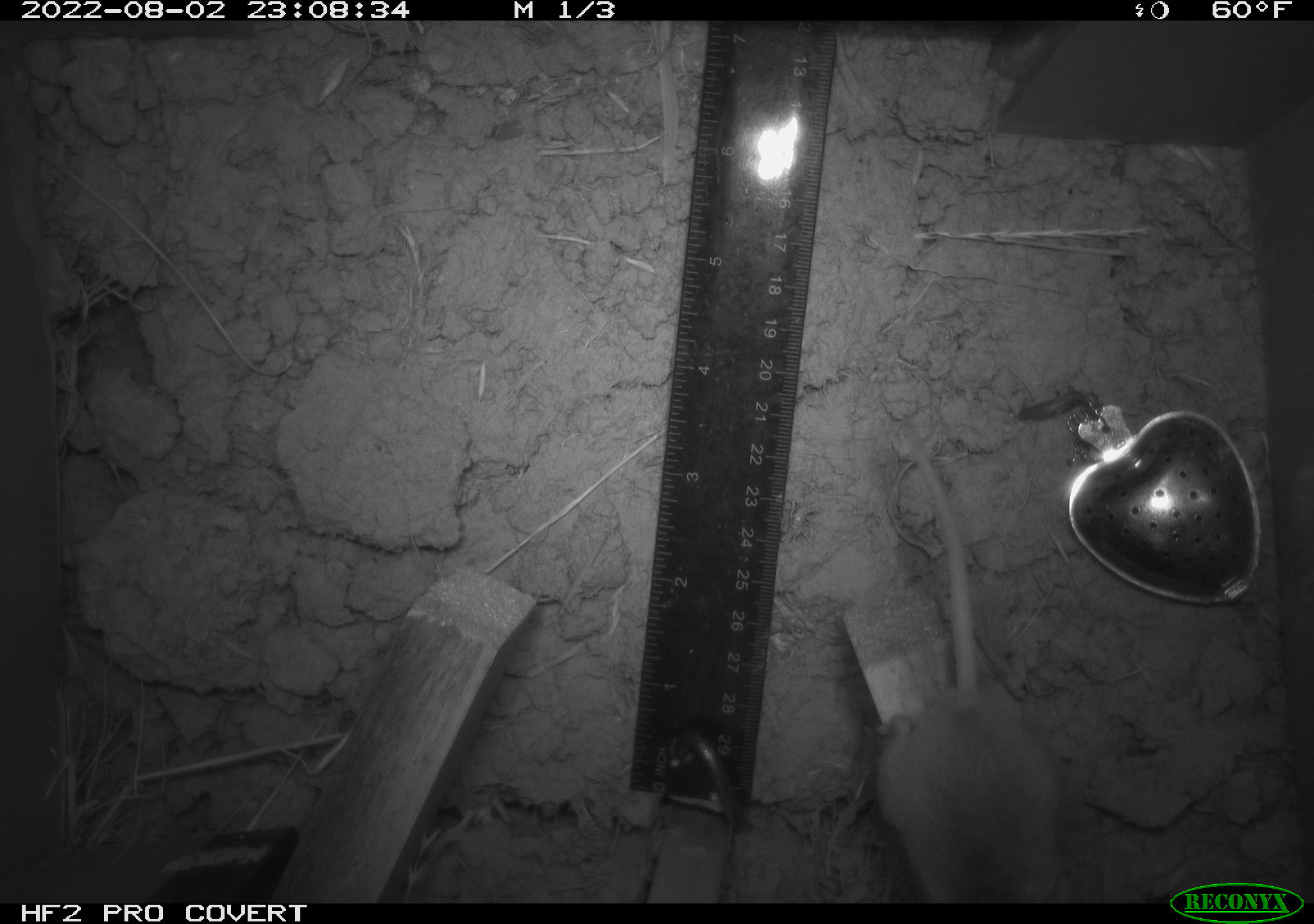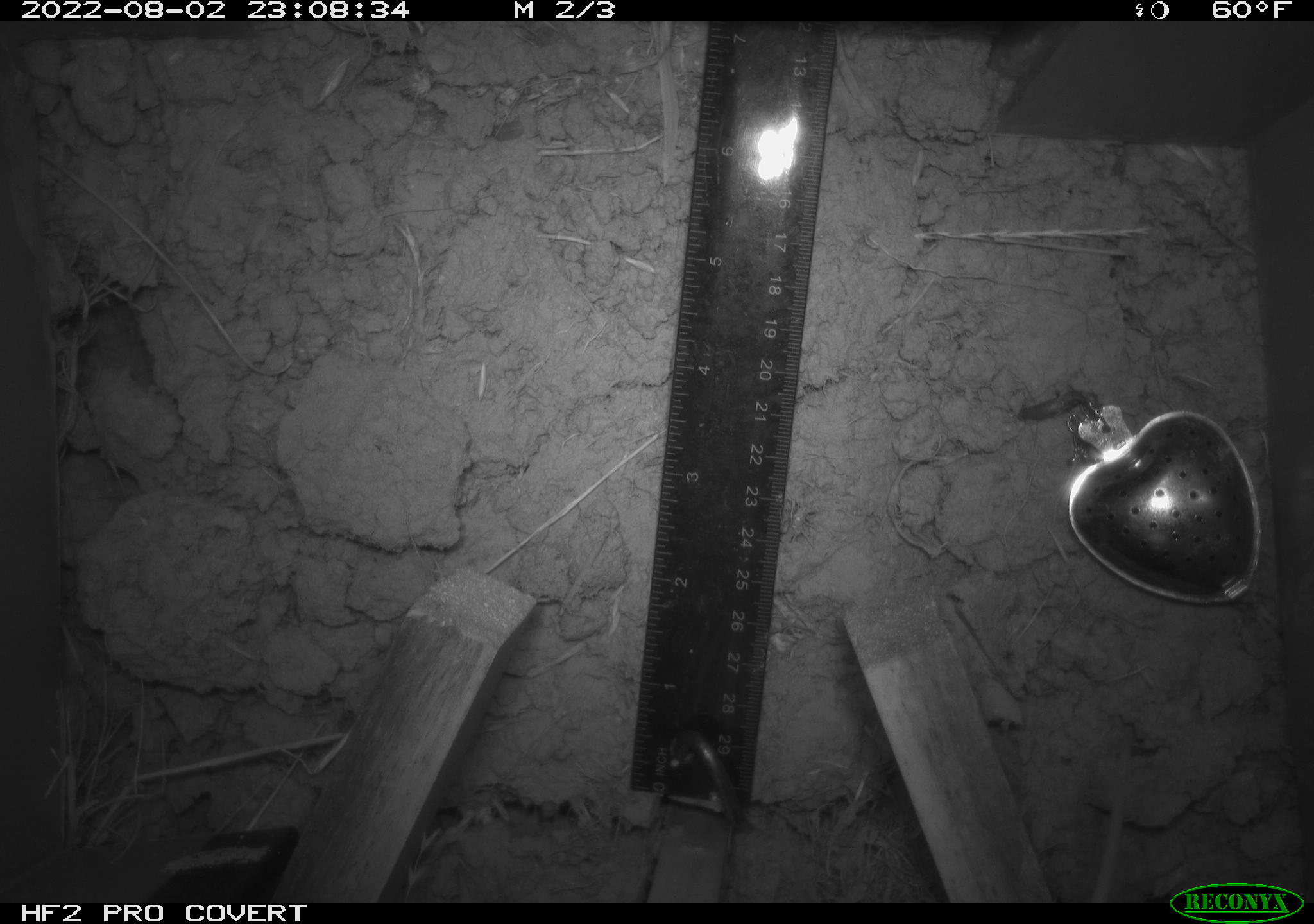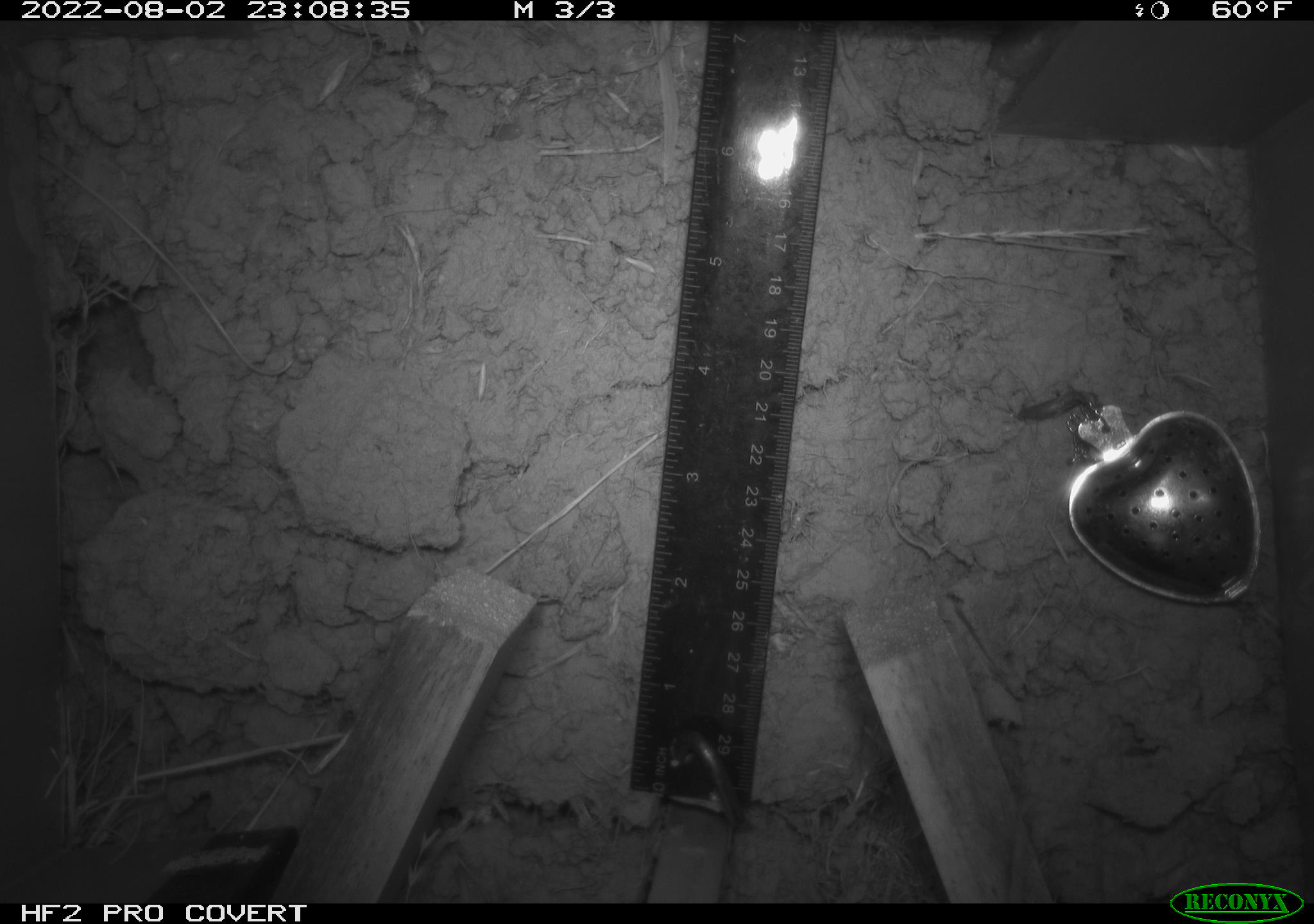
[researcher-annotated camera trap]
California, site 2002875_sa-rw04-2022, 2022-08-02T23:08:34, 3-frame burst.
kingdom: Animalia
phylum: Chordata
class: Mammalia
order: Rodentia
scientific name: Rodentia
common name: mouse species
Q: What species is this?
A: Mouse species (Rodentia).